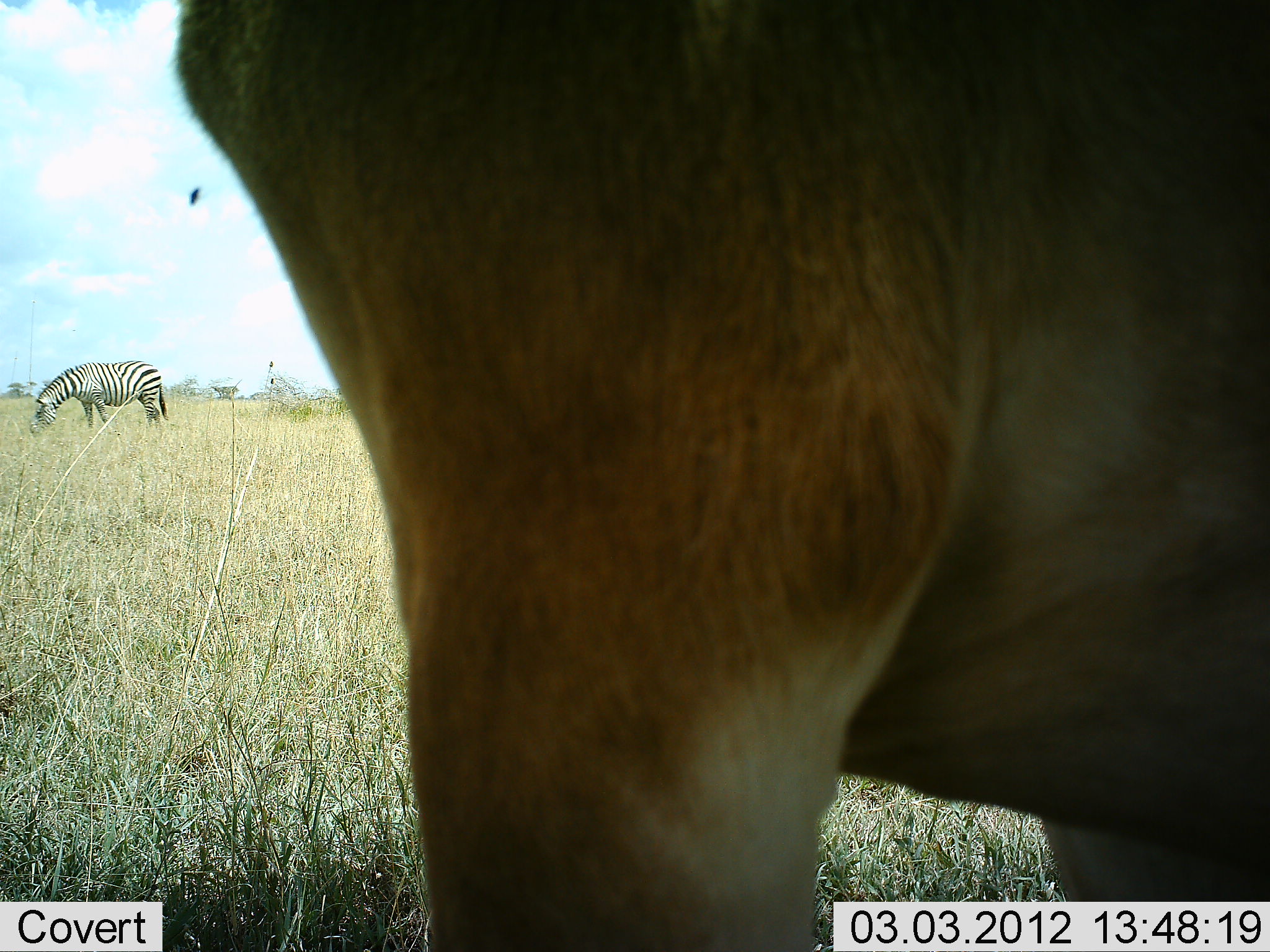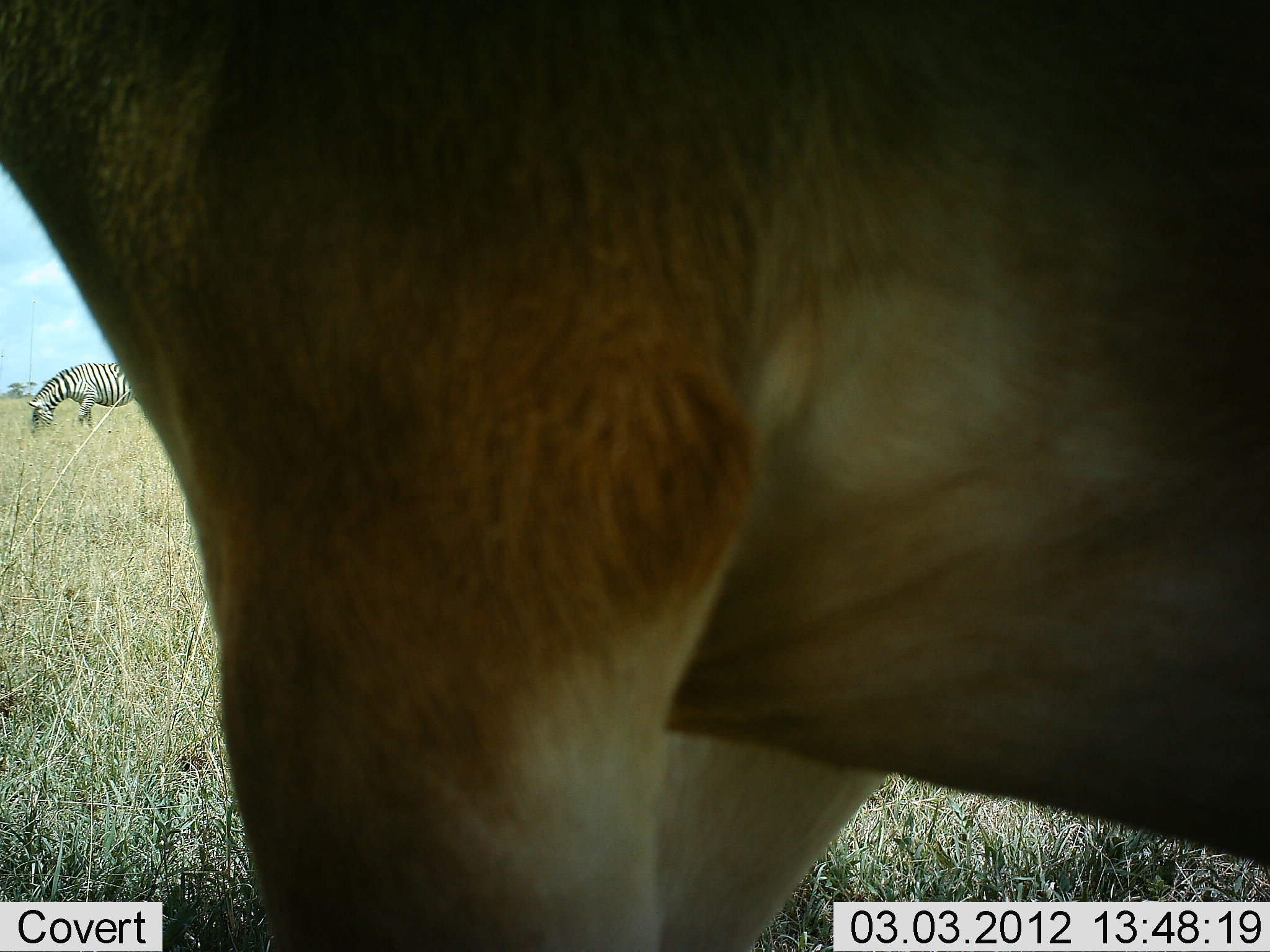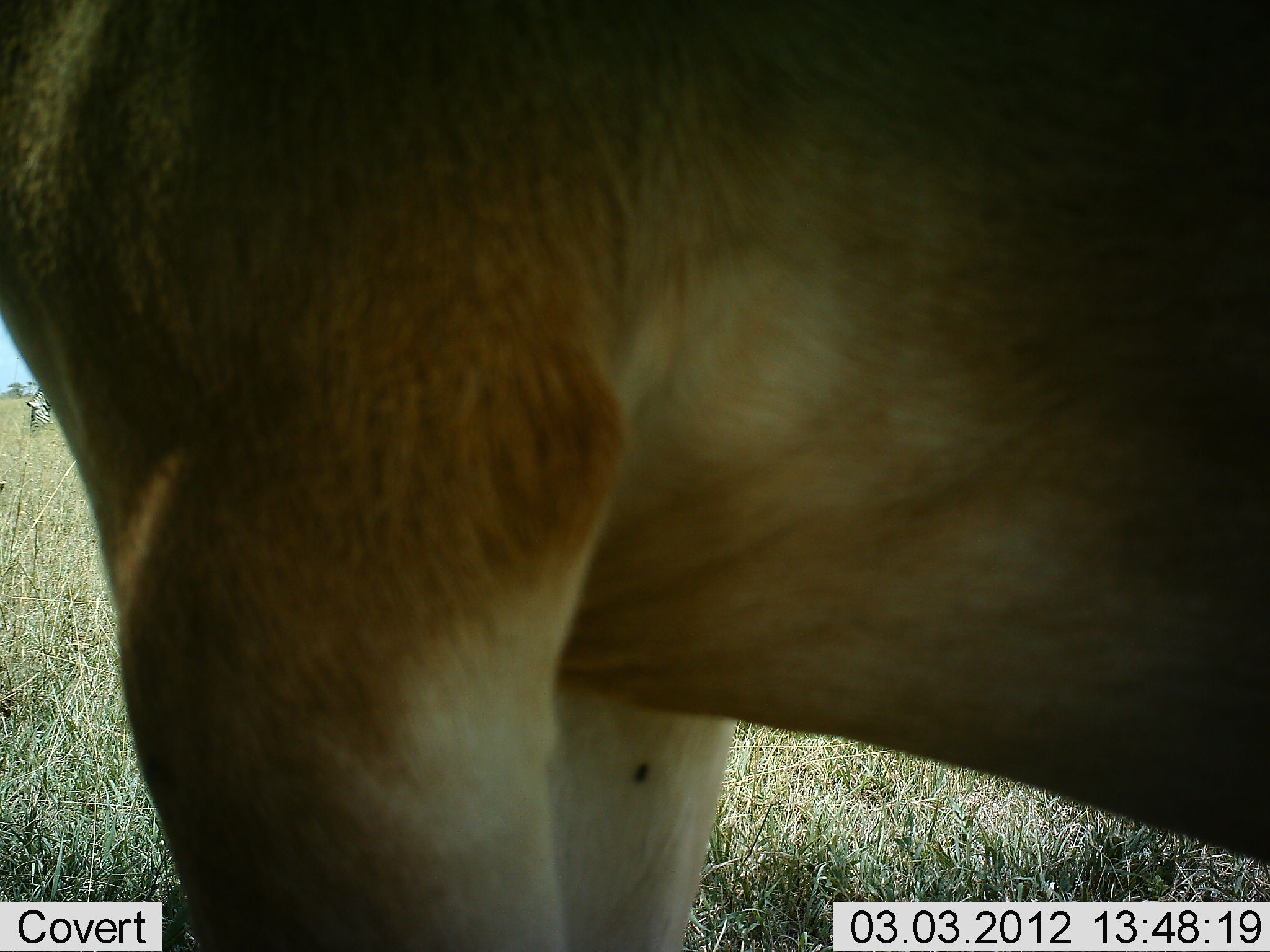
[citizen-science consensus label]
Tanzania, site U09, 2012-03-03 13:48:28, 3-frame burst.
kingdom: Animalia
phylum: Chordata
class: Mammalia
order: Artiodactyla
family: Bovidae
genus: Alcelaphus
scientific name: Alcelaphus buselaphus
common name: hartebeest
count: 1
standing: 94%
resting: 0%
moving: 6%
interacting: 0%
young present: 0%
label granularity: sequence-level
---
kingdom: Animalia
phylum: Chordata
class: Mammalia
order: Perissodactyla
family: Equidae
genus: Equus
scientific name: Equus quagga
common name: plains zebra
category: zebra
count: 1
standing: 33%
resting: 0%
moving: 0%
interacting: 0%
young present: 0%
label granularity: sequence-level